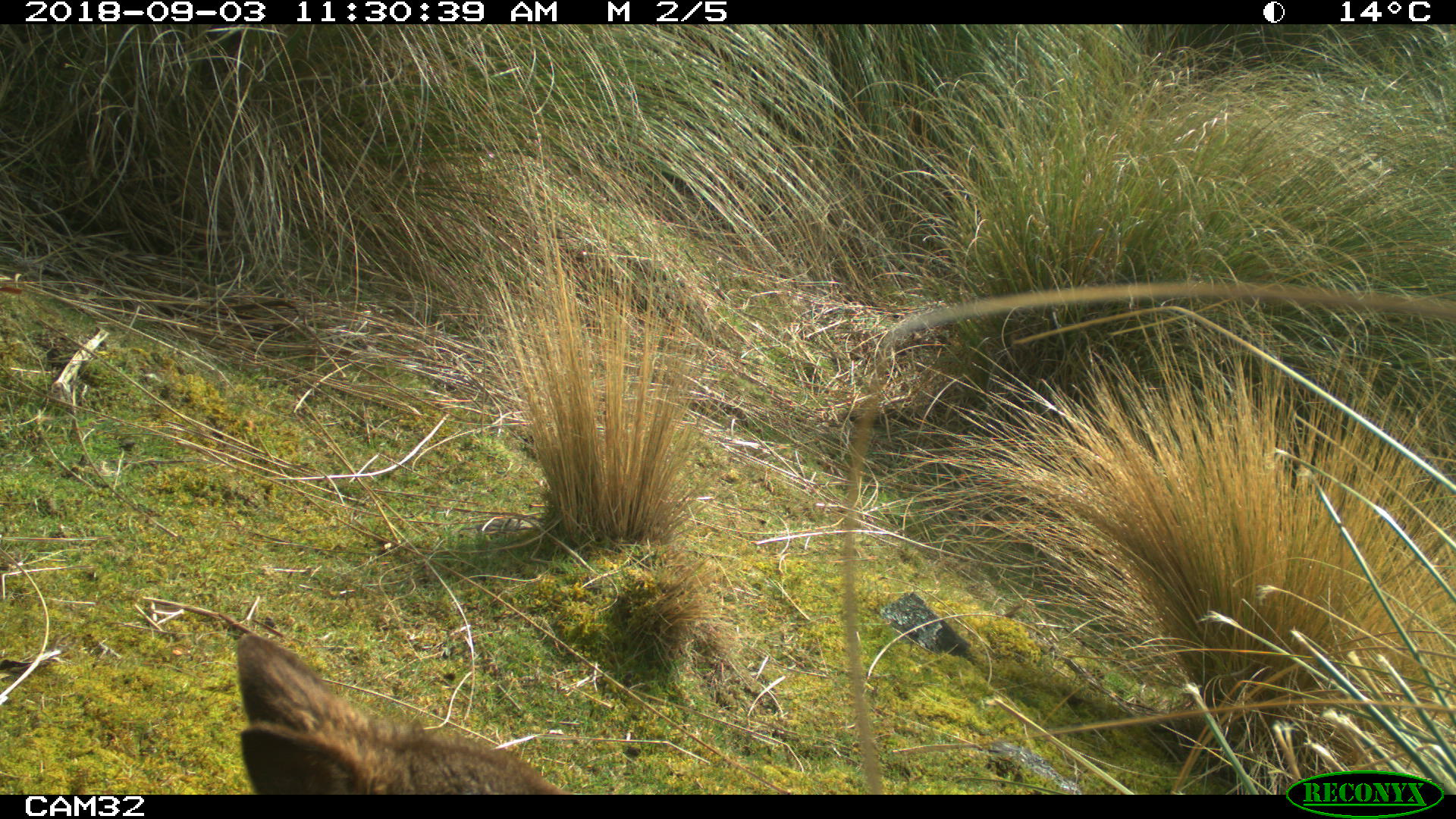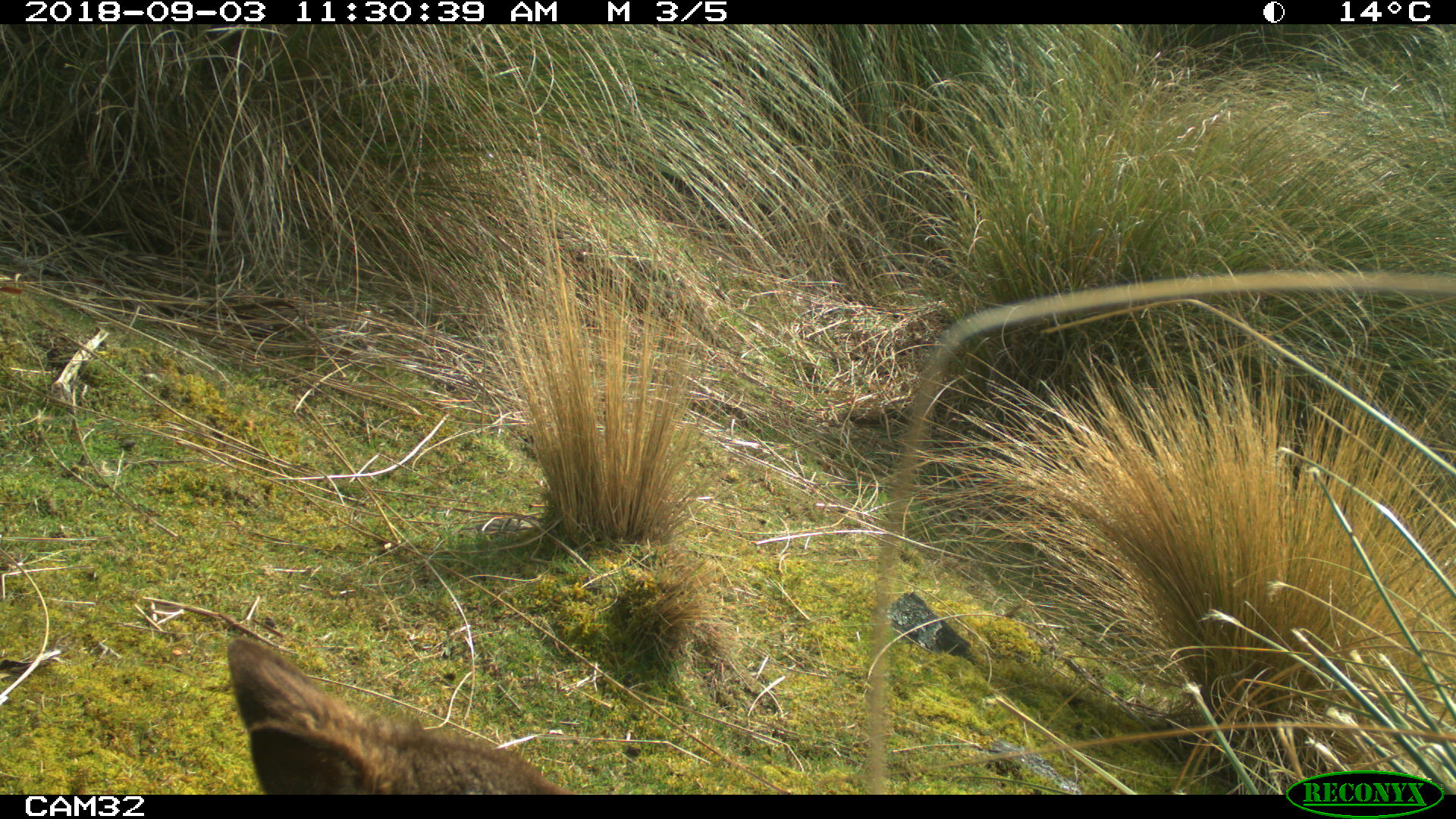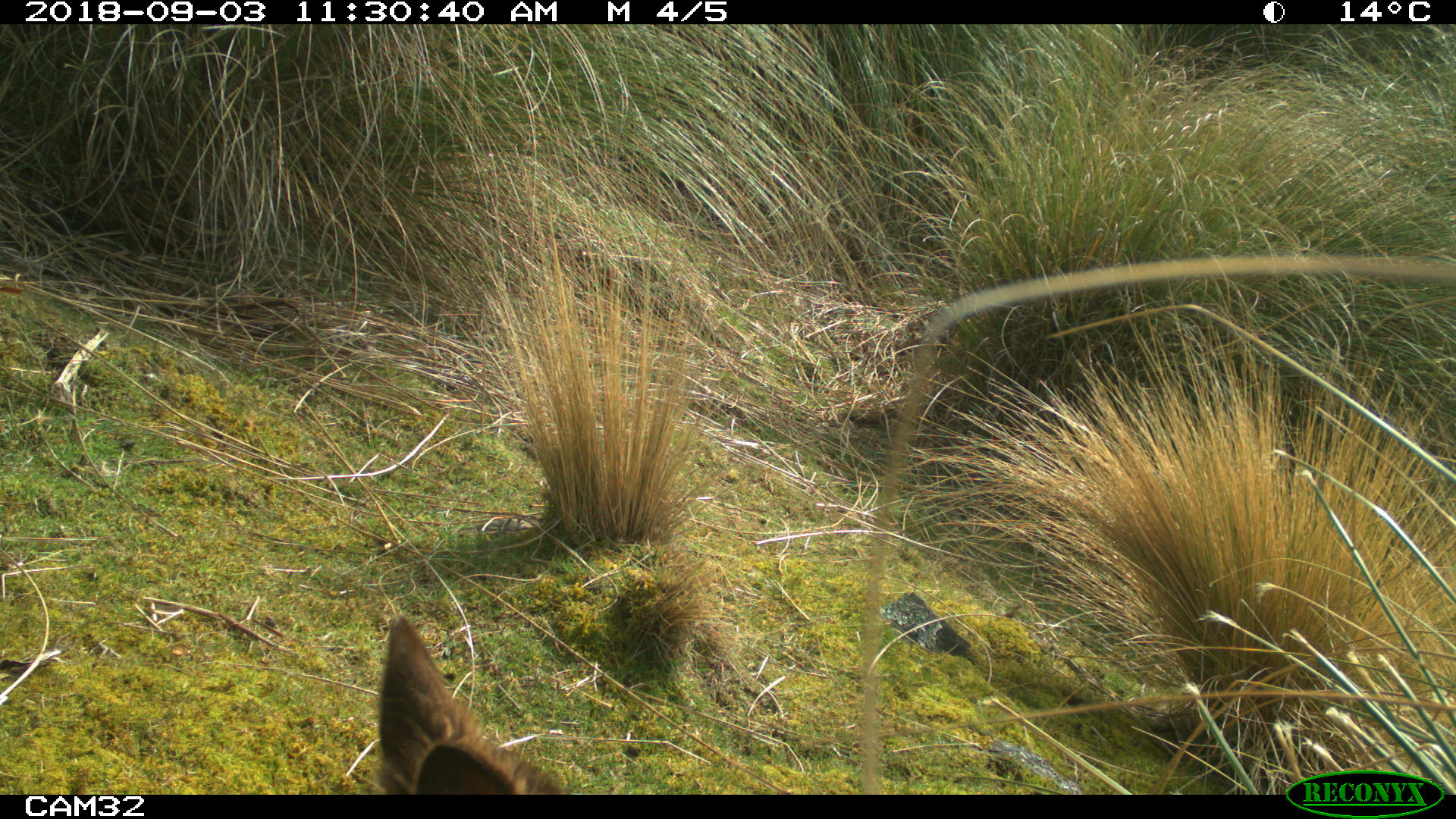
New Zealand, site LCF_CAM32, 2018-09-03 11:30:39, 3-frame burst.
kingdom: Animalia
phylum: Chordata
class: Mammalia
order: Diprotodontia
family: Macropodidae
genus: Notamacropus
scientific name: Notamacropus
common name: wallaby